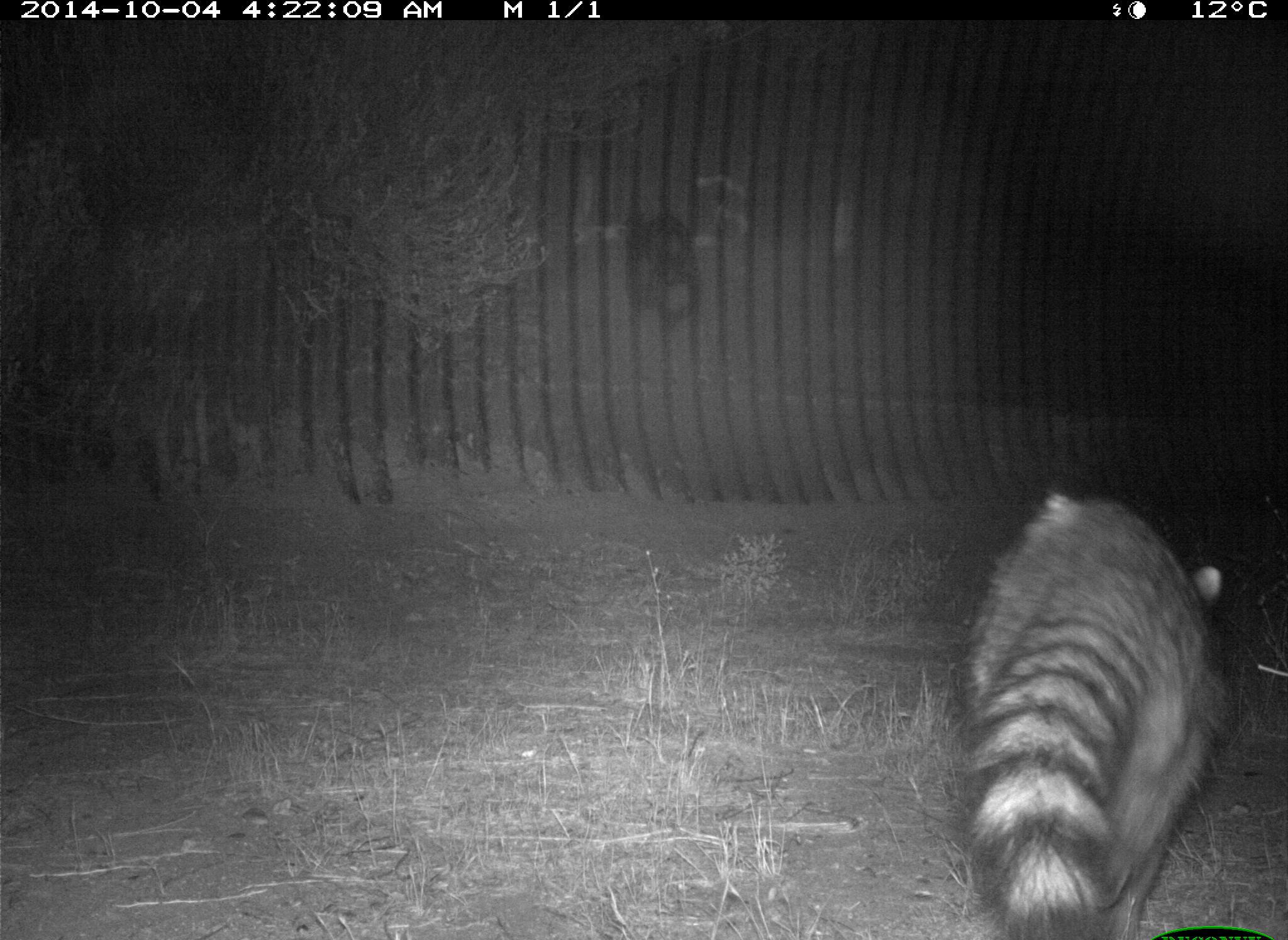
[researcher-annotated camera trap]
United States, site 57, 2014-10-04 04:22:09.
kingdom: Animalia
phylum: Chordata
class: Mammalia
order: Carnivora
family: Procyonidae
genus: Procyon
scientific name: Procyon lotor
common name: raccoon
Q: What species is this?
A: Raccoon (Procyon lotor).